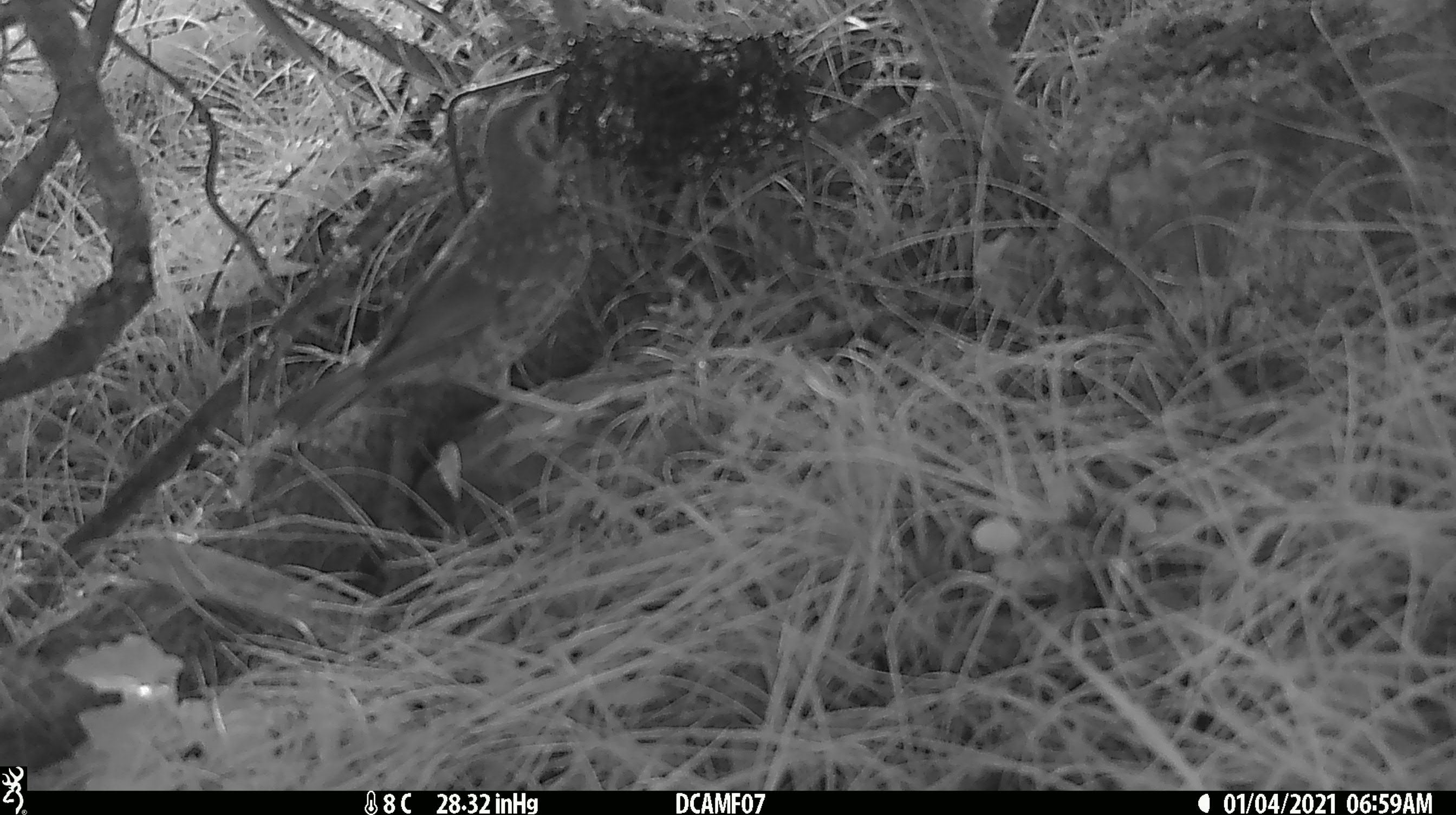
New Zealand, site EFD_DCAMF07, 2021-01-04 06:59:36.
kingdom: Animalia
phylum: Chordata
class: Aves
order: Passeriformes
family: Turdidae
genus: Turdus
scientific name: Turdus philomelos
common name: song thrush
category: thrush